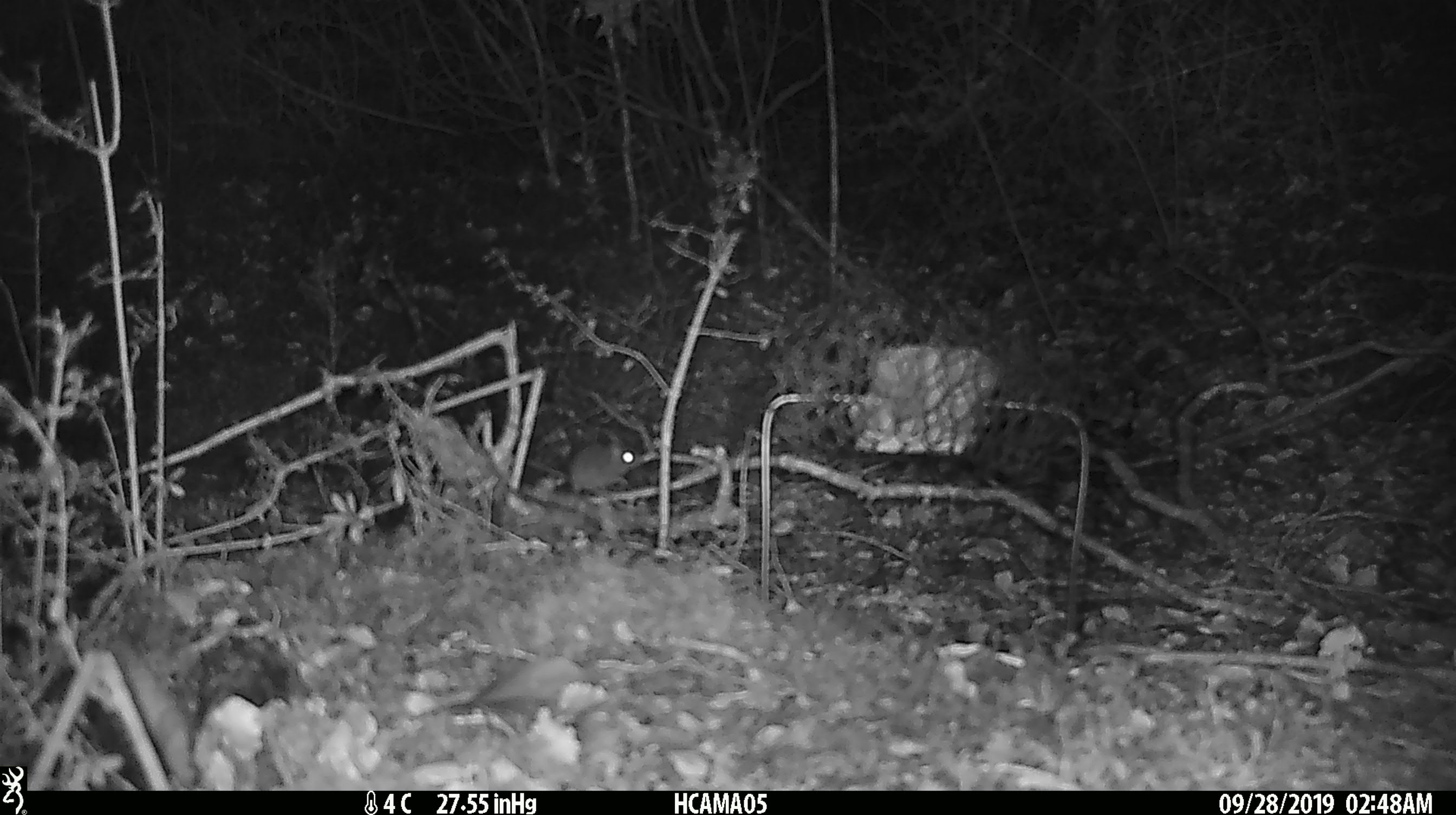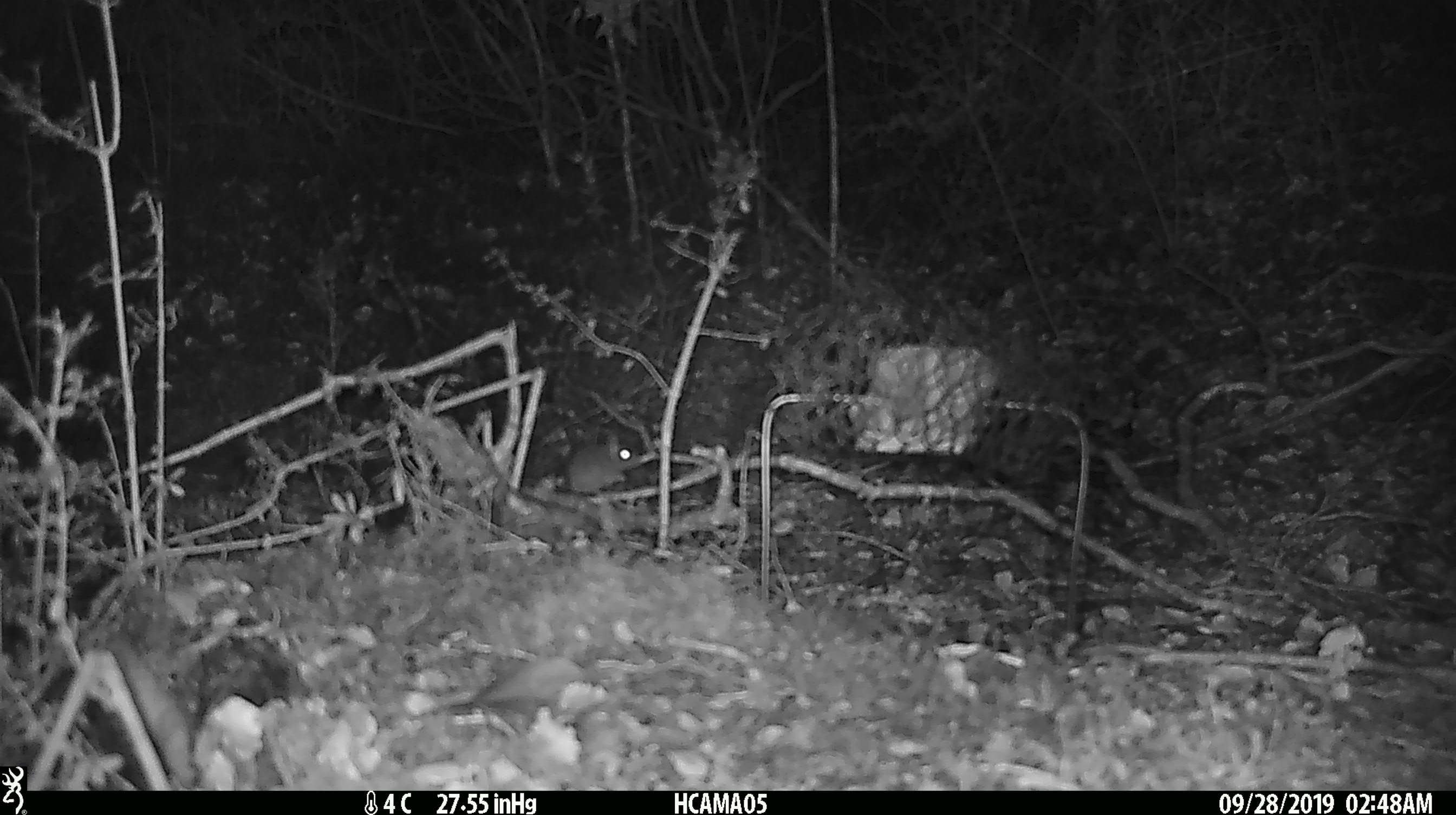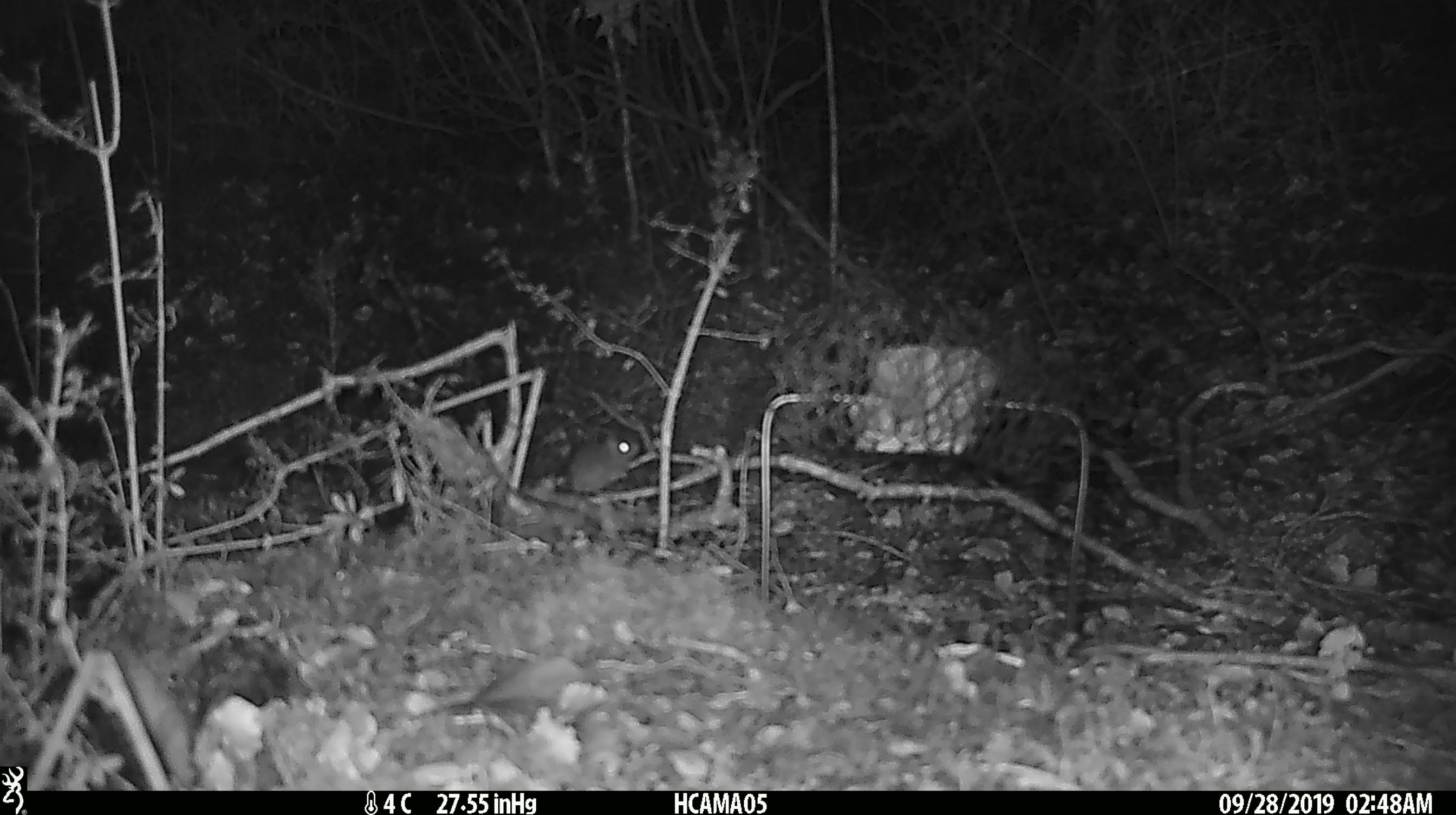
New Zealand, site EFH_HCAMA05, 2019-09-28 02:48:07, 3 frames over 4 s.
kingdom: Animalia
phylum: Chordata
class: Mammalia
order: Rodentia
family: Muridae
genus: Mus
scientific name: Mus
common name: mouse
Mouse (Mus).